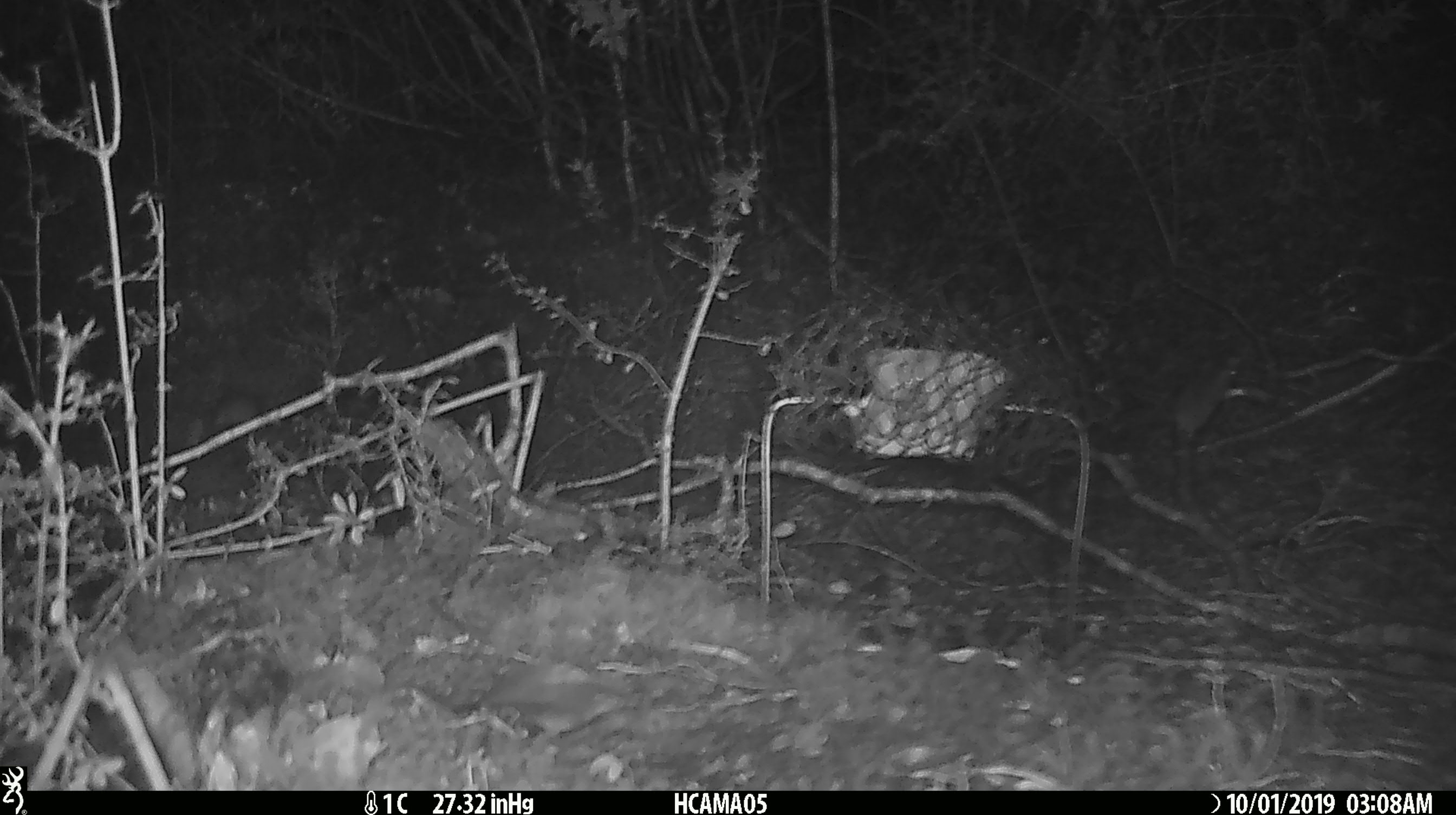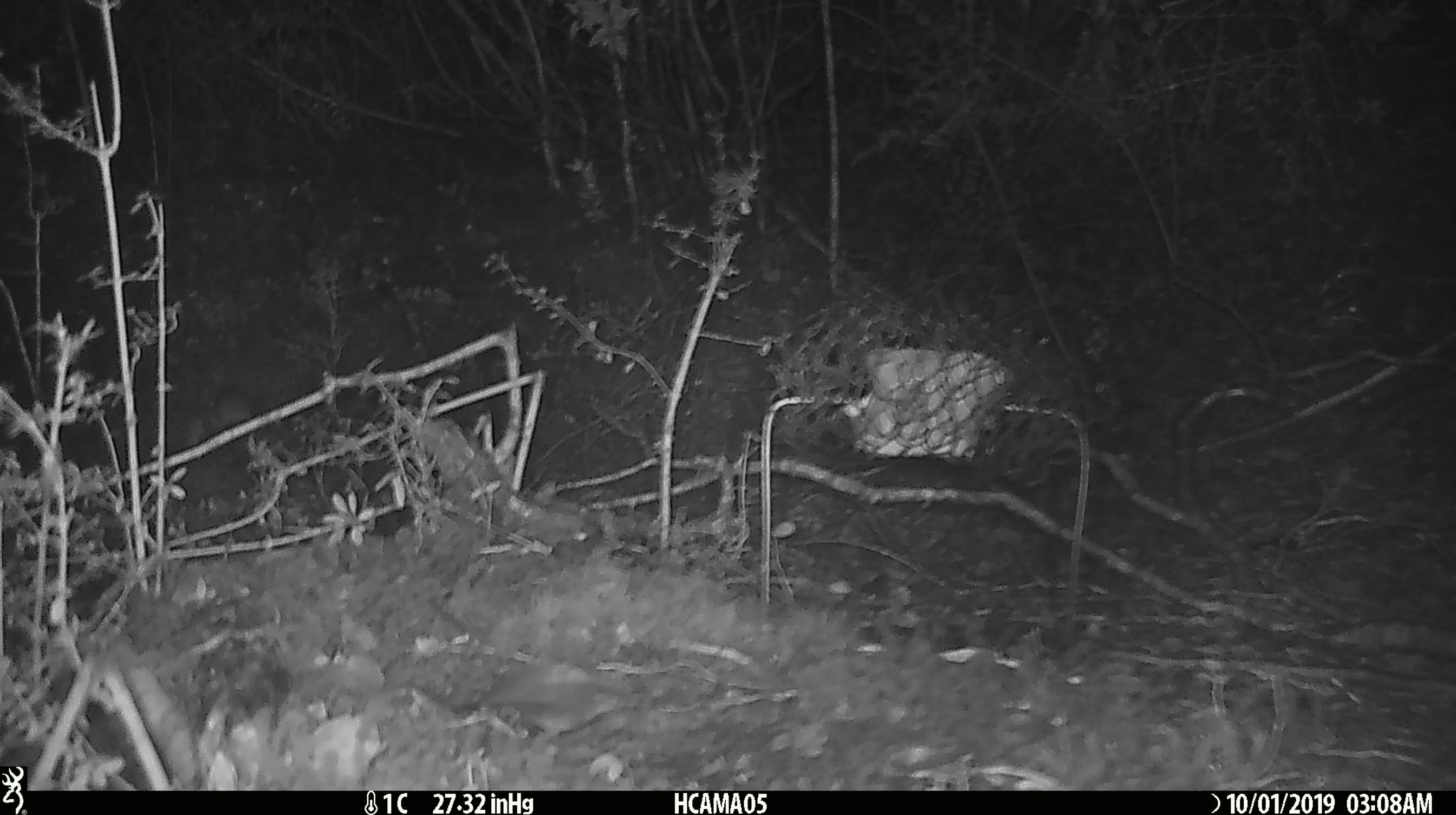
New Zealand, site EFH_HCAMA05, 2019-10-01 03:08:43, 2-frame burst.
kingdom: Animalia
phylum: Chordata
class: Mammalia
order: Rodentia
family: Muridae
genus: Mus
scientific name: Mus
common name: mouse